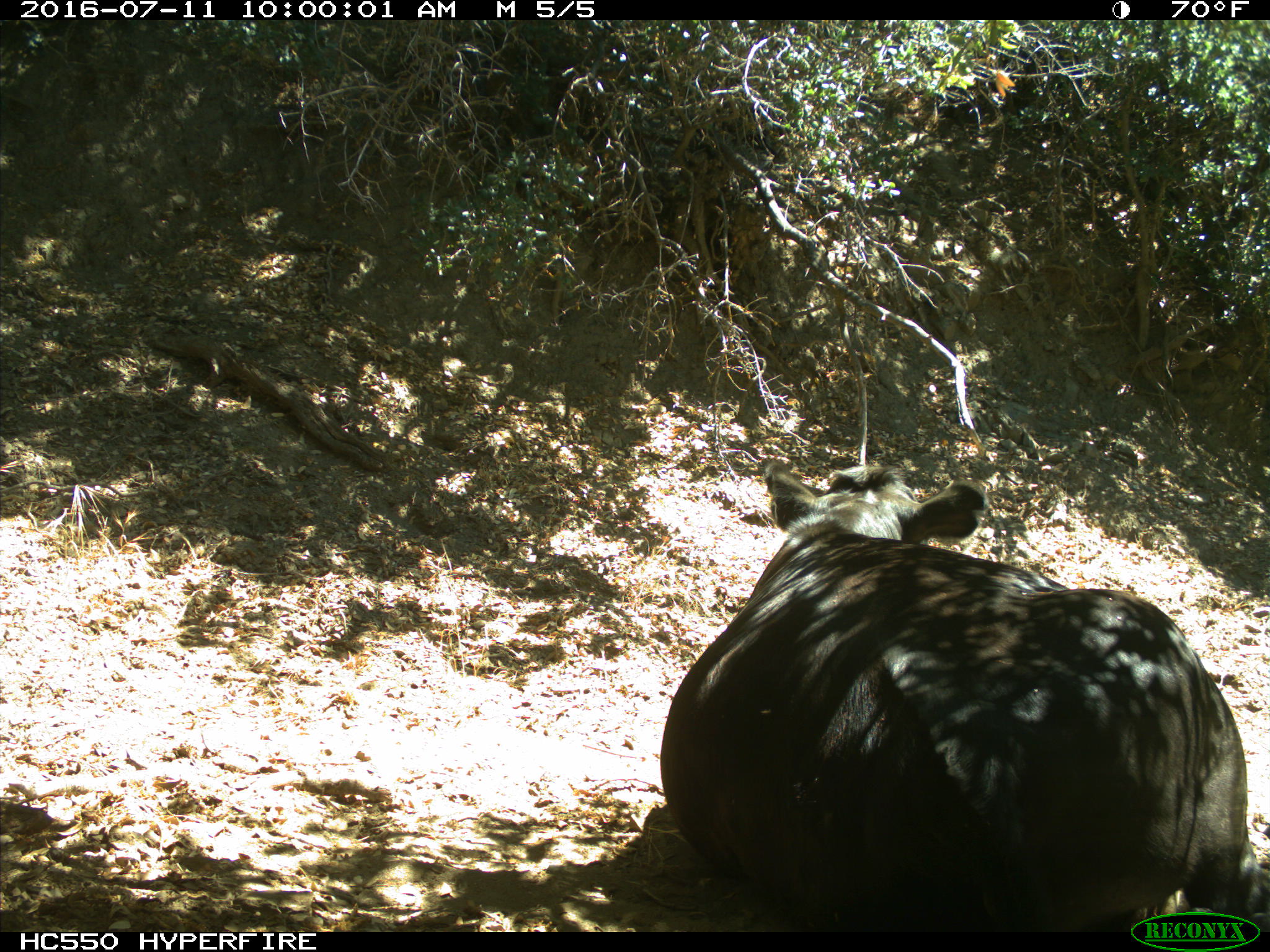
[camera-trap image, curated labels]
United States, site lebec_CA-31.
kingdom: Animalia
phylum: Chordata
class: Mammalia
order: Artiodactyla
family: Bovidae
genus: Bos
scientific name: Bos taurus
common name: domestic cow